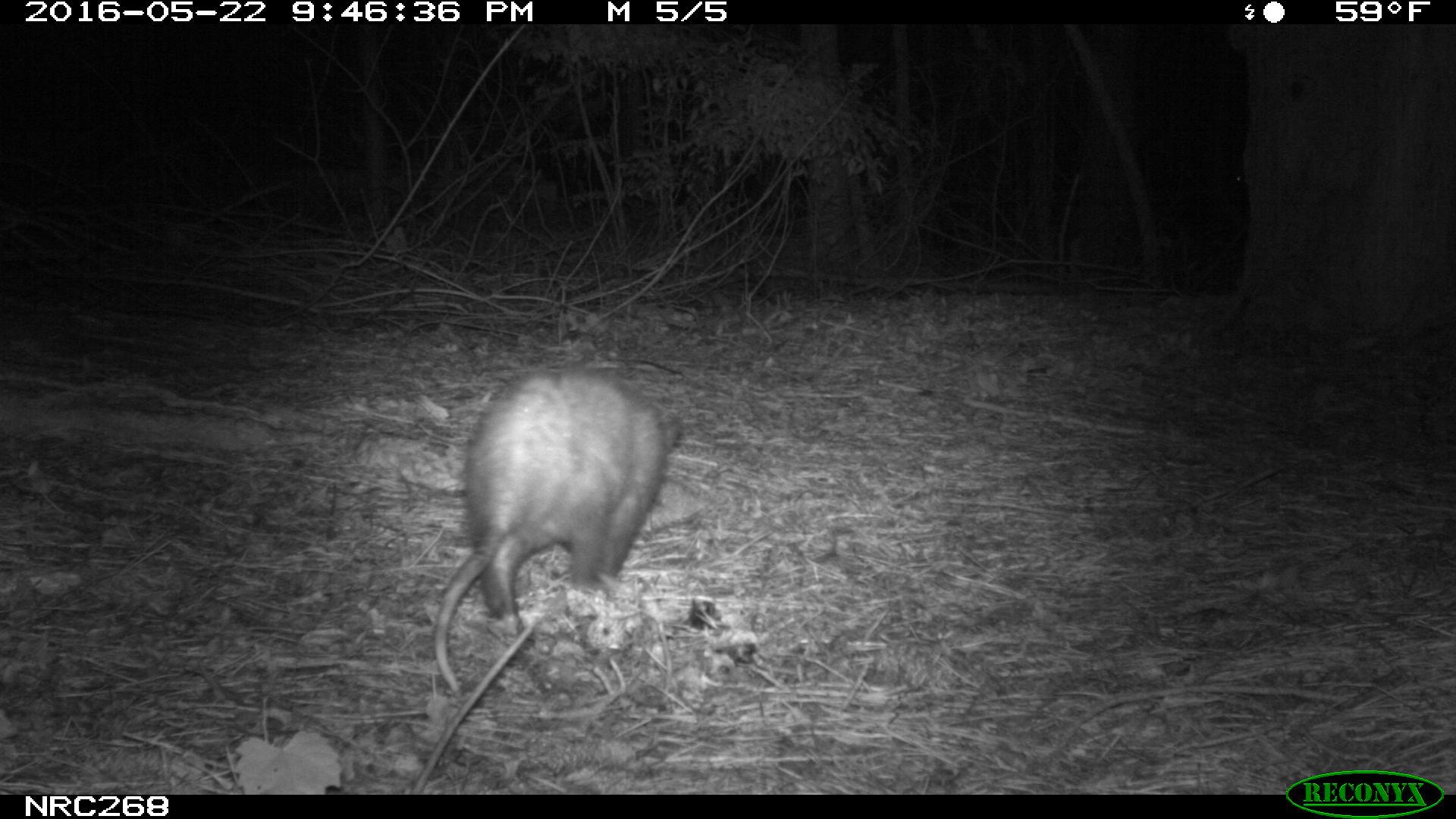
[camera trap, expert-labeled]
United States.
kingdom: Animalia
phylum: Chordata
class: Mammalia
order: Didelphimorphia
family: Didelphidae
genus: Didelphis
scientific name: Didelphis virginiana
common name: virginia opossum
Virginia Opossum (Didelphis virginiana).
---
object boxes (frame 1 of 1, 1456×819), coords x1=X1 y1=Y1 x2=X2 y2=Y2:
Virginia Opossum: x1=426 y1=355 x2=688 y2=704